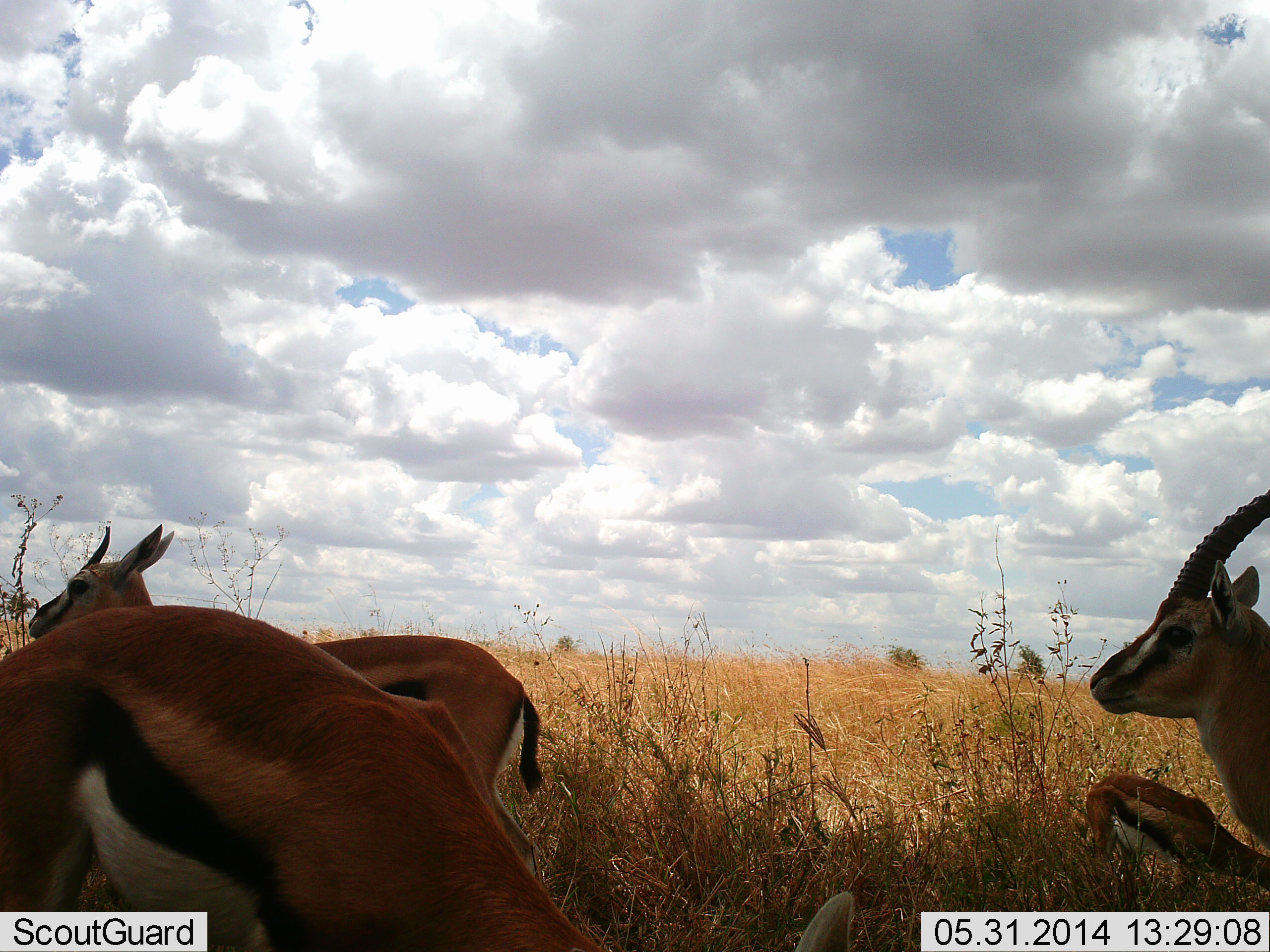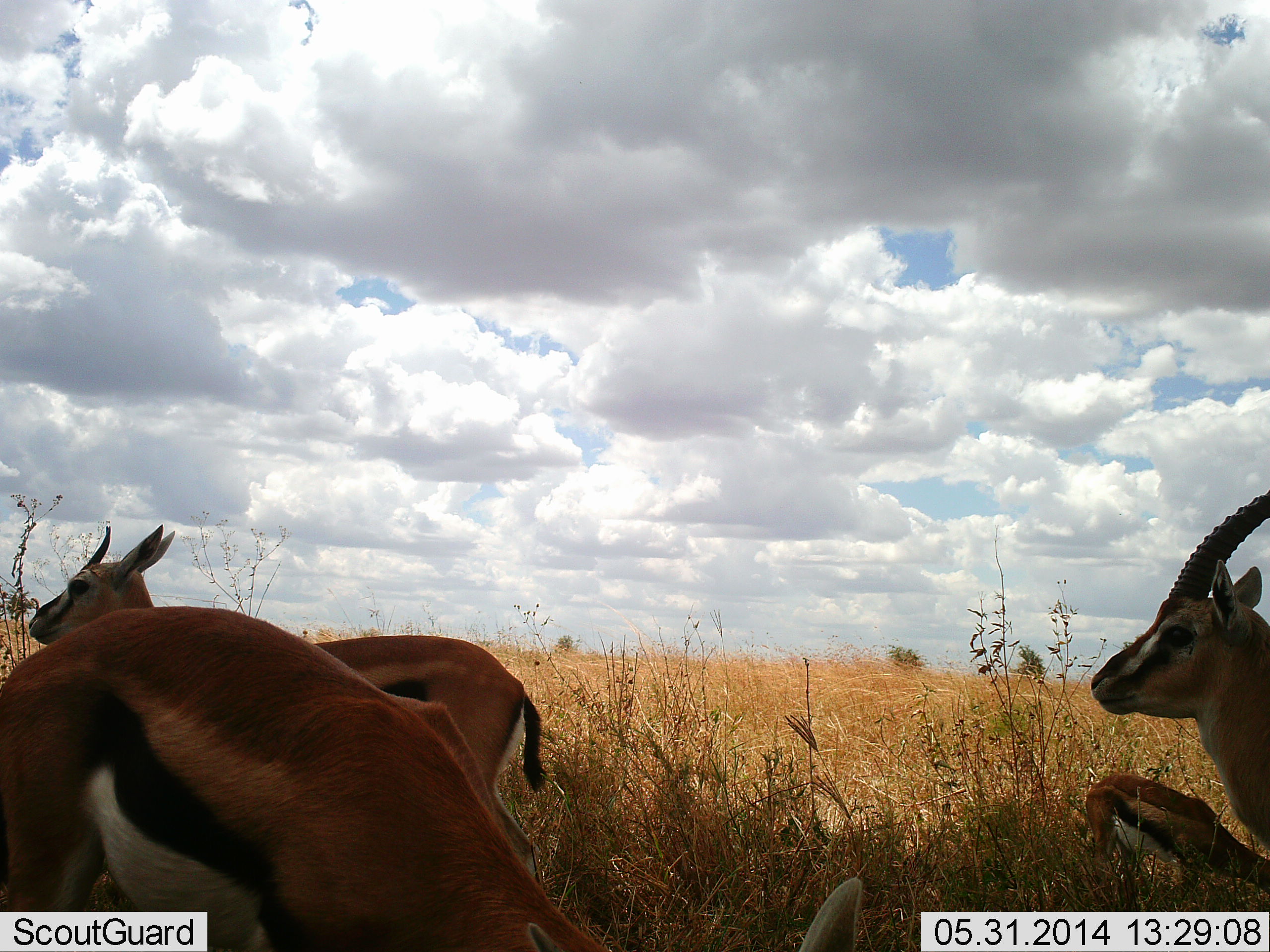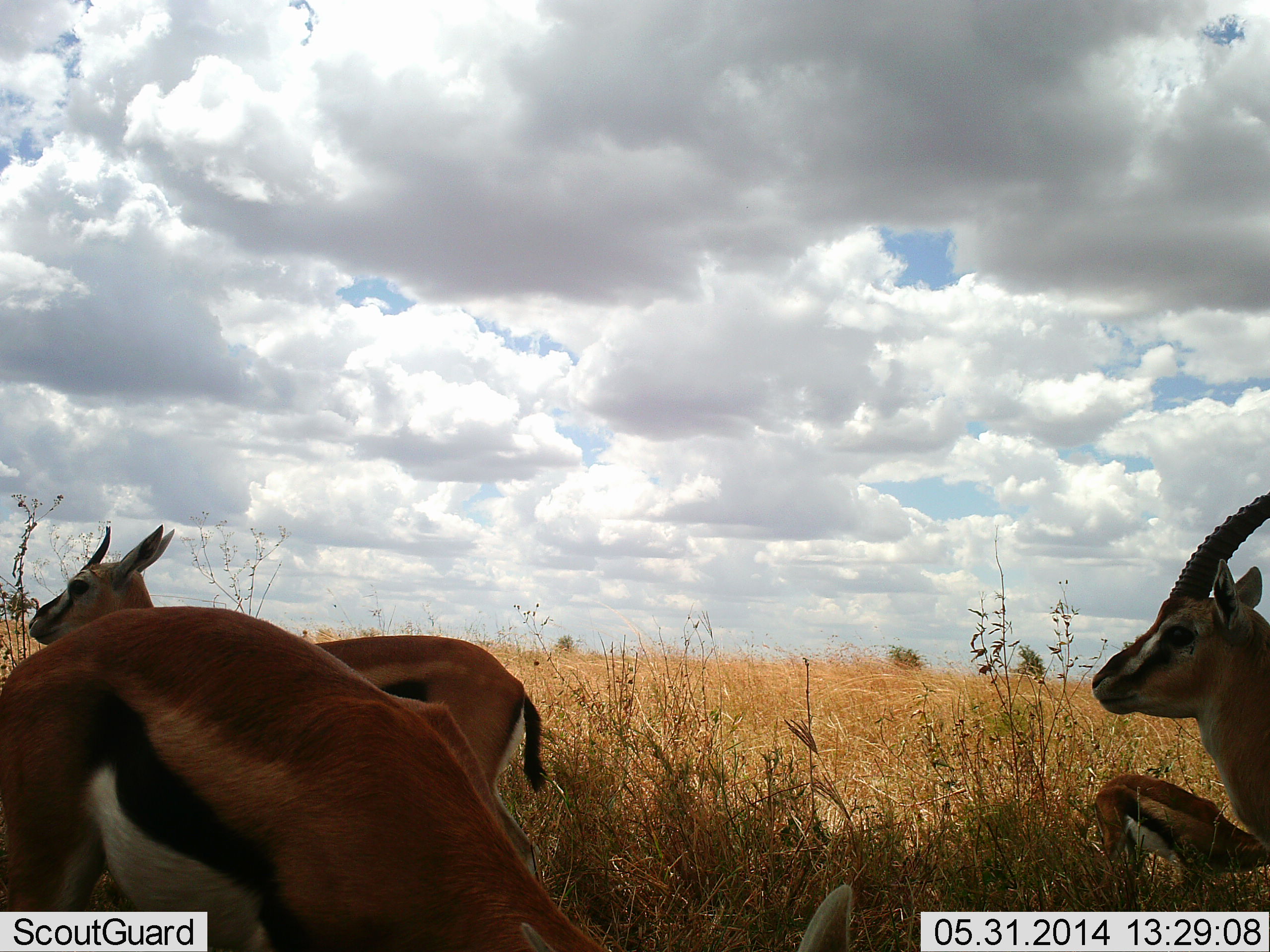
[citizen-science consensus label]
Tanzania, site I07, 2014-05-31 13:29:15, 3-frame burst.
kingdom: Animalia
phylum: Chordata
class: Mammalia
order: Artiodactyla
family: Bovidae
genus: Eudorcas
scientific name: Eudorcas thomsonii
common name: thomson's gazelle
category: gazellethomsons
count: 4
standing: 90%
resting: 10%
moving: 0%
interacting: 0%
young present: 40%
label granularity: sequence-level